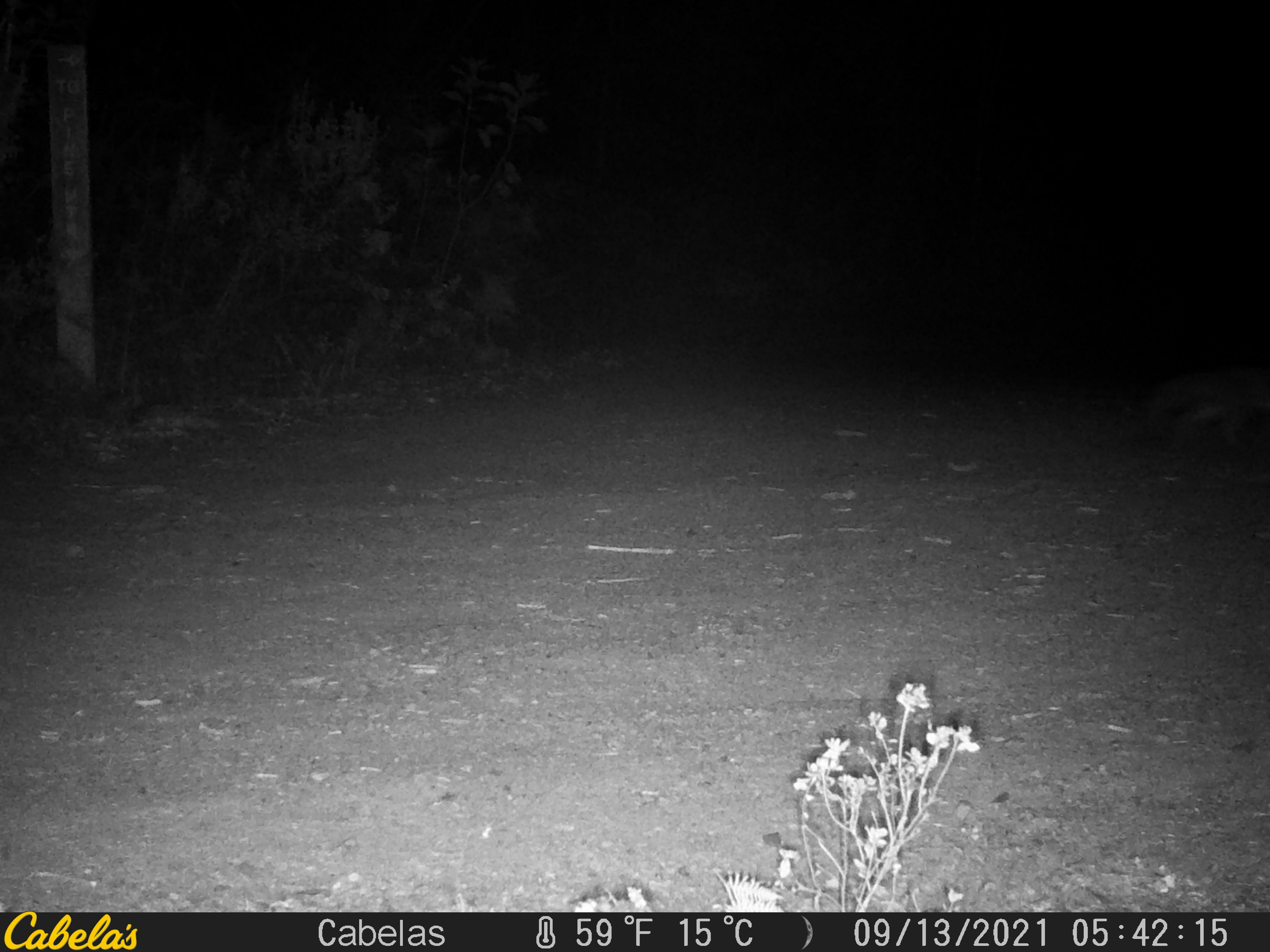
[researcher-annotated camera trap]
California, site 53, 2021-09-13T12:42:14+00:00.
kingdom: Animalia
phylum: Chordata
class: Mammalia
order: Carnivora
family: Canidae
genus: Urocyon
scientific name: Urocyon cinereoargenteus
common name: gray fox